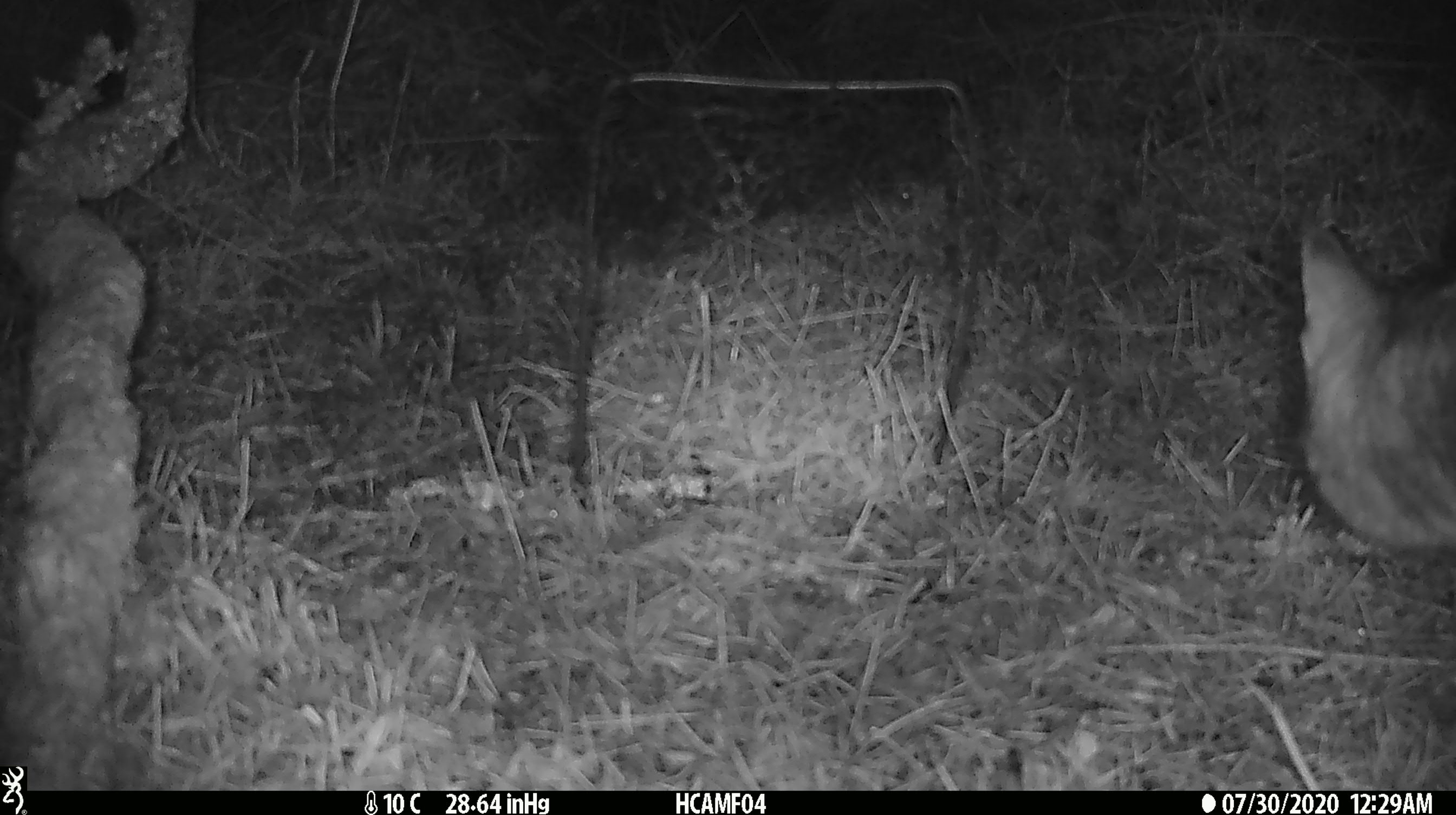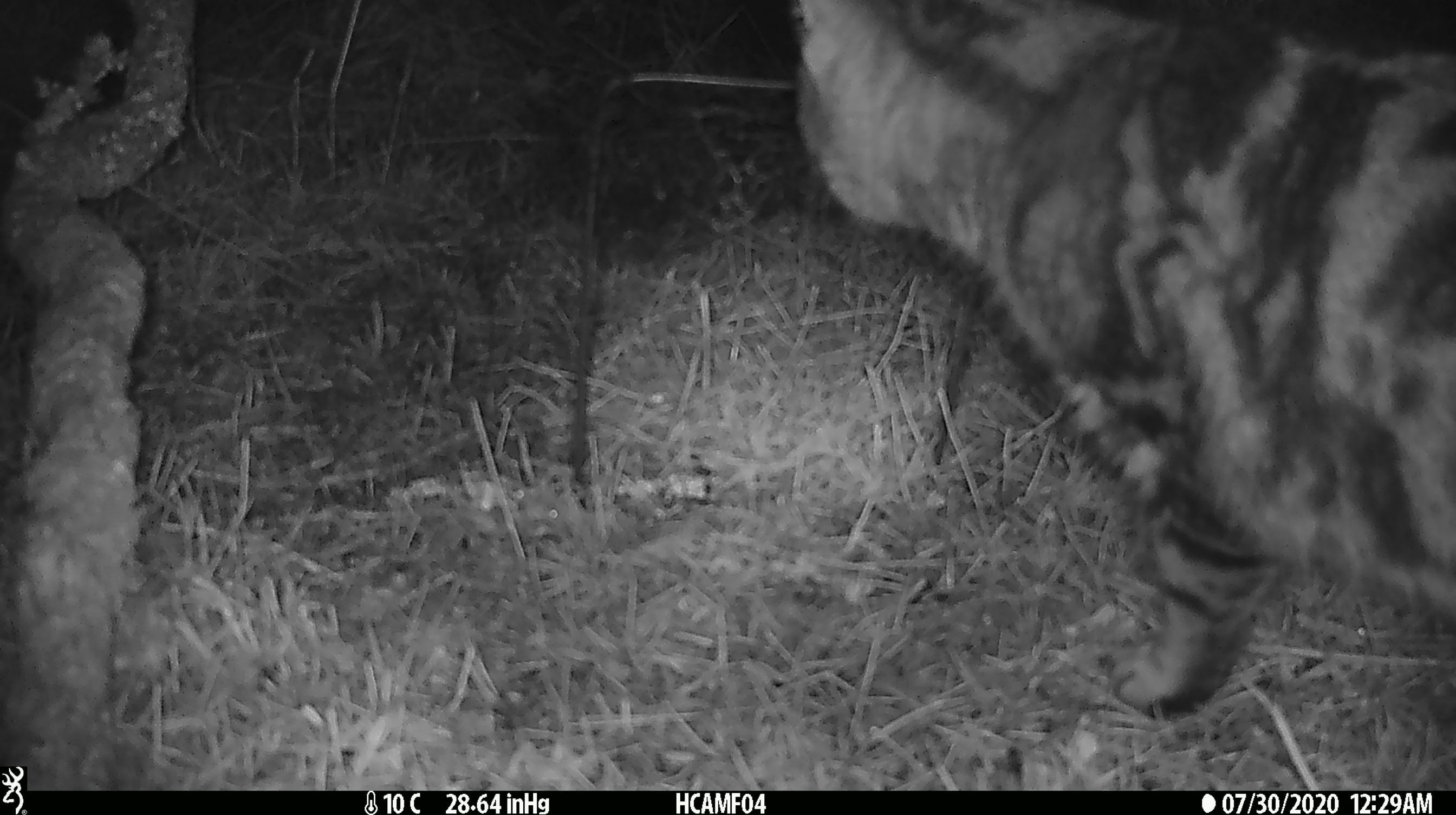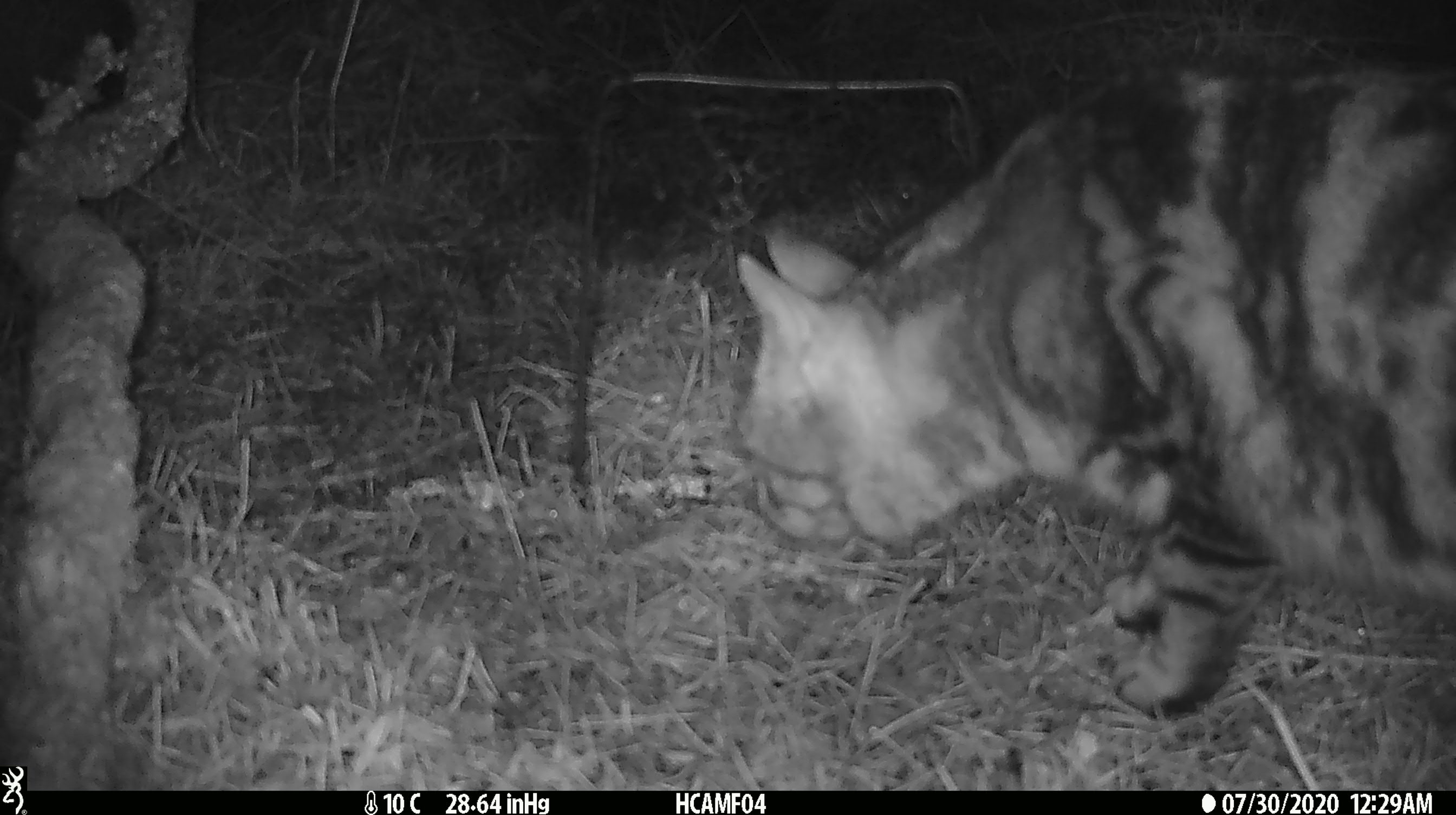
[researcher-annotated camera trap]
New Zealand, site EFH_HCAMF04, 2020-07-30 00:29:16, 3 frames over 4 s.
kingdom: Animalia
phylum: Chordata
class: Mammalia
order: Carnivora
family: Felidae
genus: Felis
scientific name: Felis catus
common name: domestic cat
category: cat